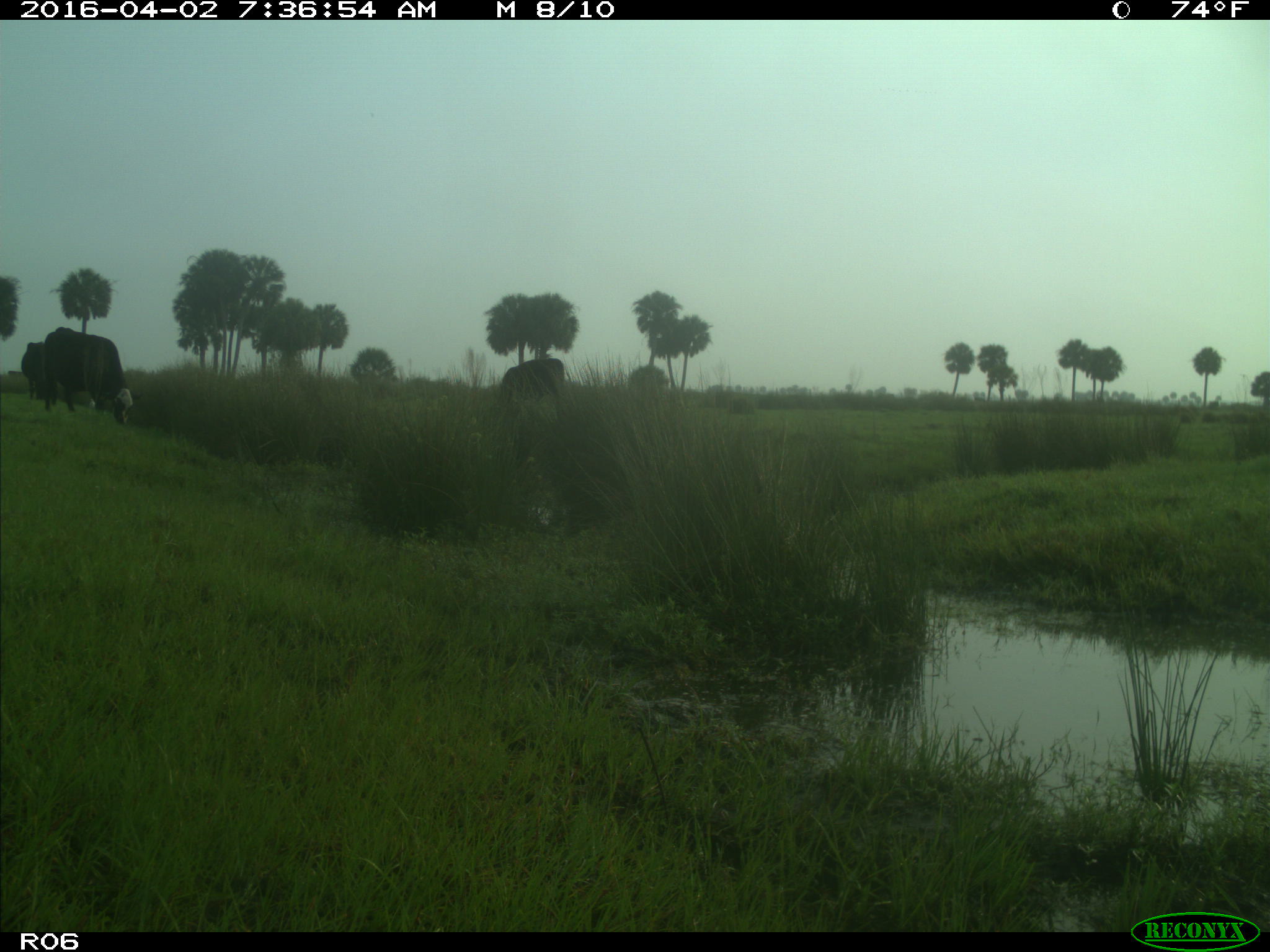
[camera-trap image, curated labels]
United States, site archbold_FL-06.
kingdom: Animalia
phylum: Chordata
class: Mammalia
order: Artiodactyla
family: Bovidae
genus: Bos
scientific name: Bos taurus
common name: domestic cow